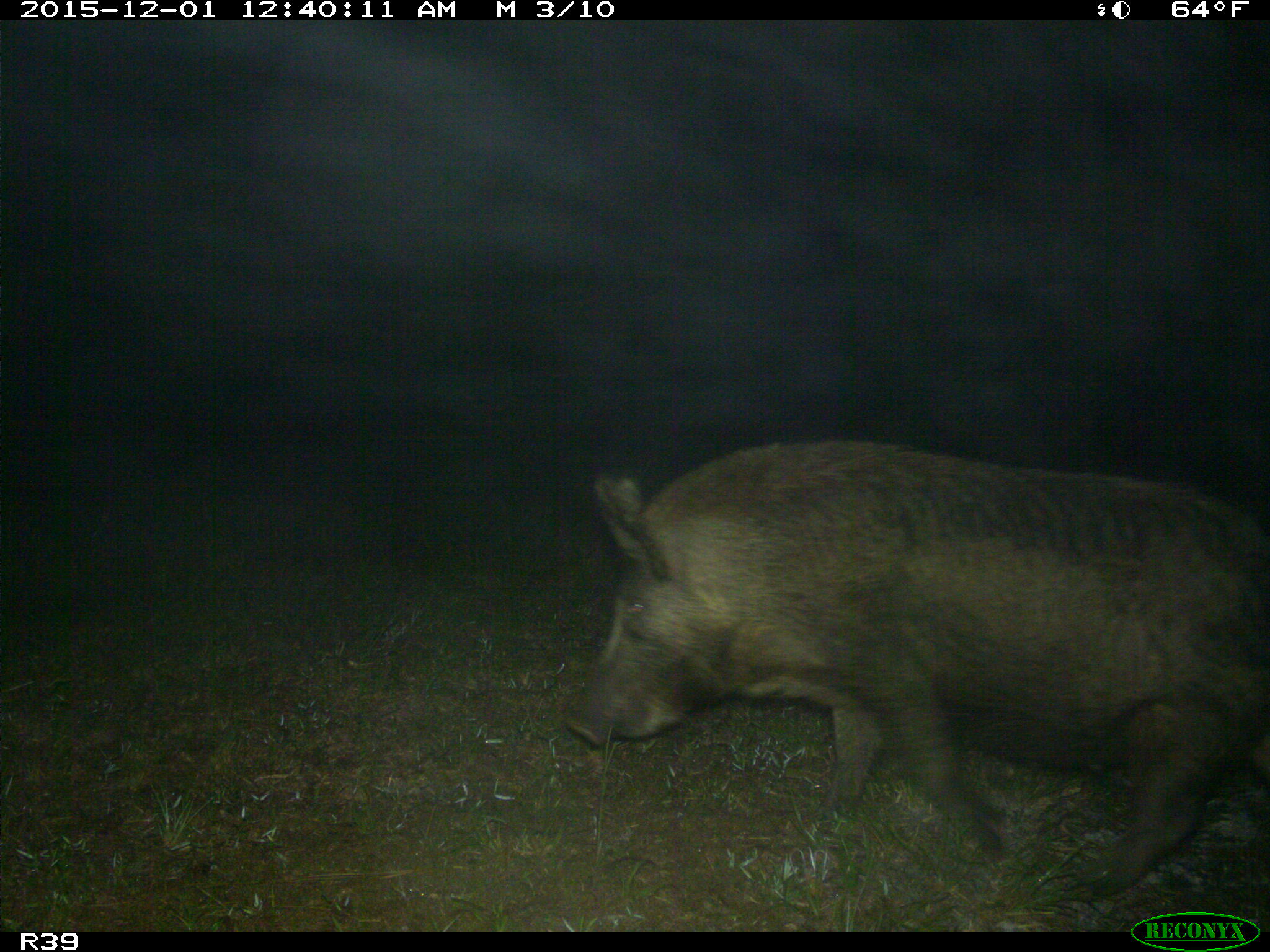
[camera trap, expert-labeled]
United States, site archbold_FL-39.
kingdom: Animalia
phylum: Chordata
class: Mammalia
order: Artiodactyla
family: Suidae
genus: Sus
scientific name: Sus scrofa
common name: wild boar